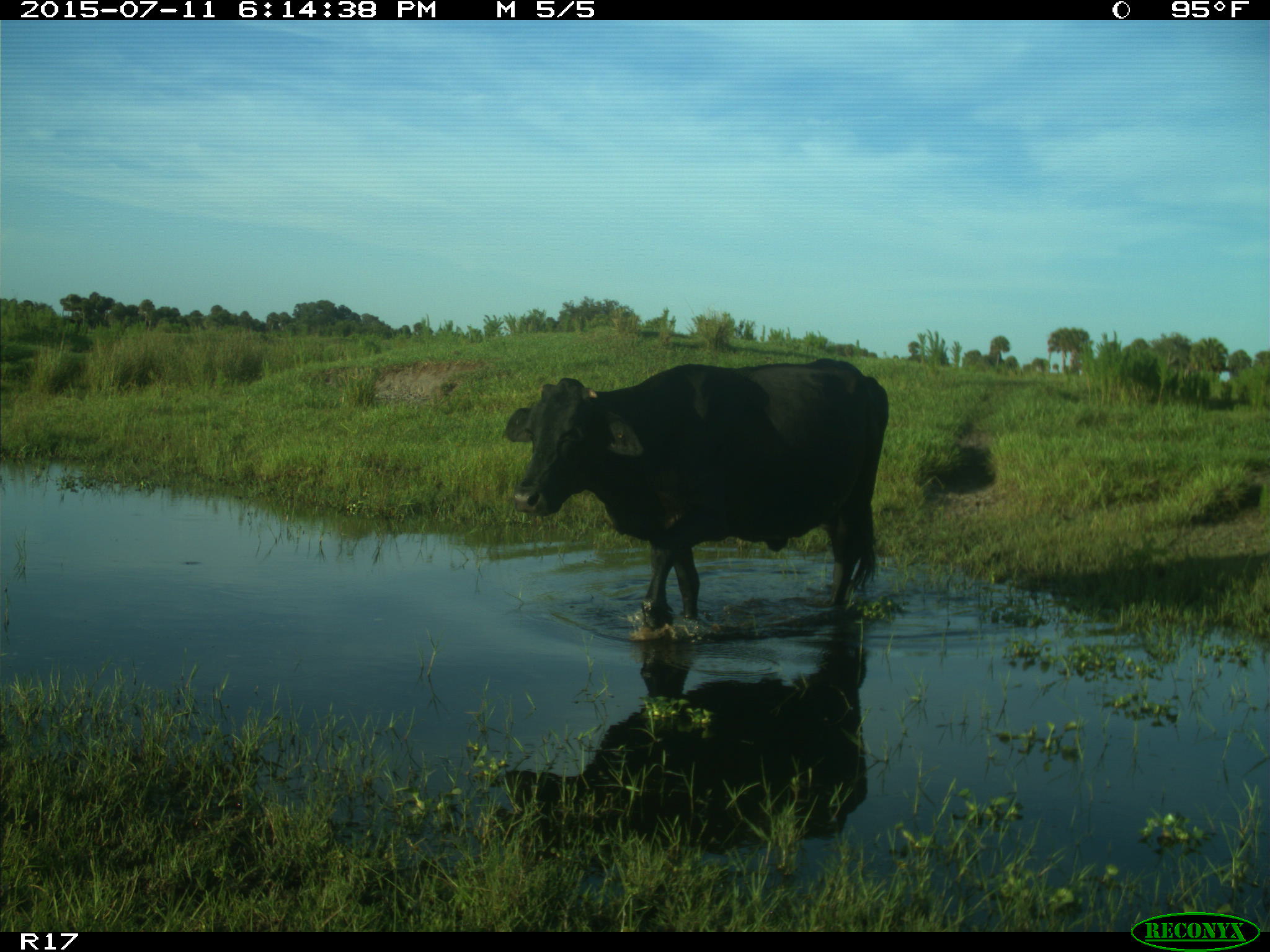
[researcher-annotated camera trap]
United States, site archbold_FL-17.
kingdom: Animalia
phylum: Chordata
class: Mammalia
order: Artiodactyla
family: Bovidae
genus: Bos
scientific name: Bos taurus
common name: domestic cow